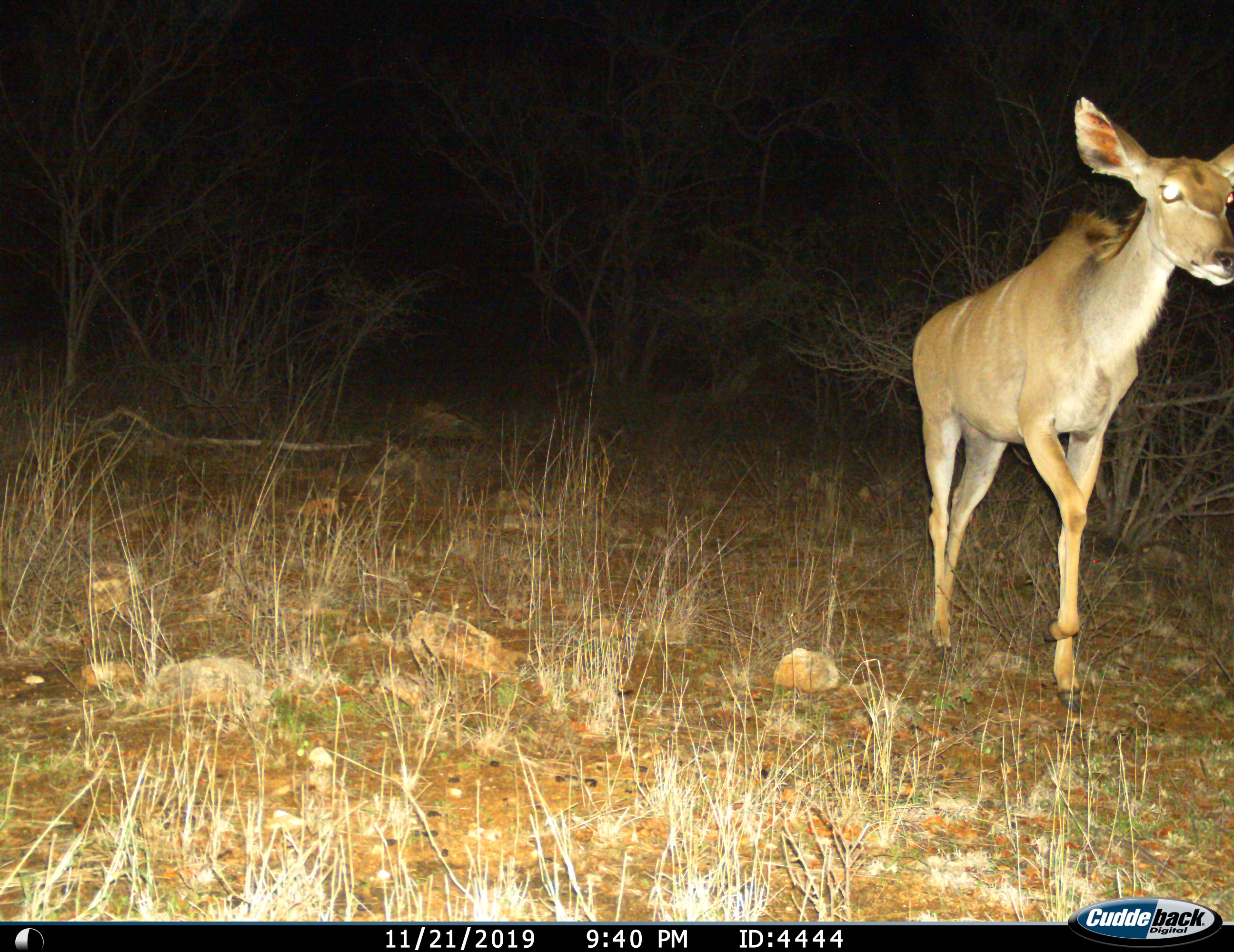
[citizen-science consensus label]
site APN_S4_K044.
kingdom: Animalia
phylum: Chordata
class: Mammalia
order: Artiodactyla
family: Bovidae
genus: Tragelaphus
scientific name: Tragelaphus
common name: kudu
Kudu (Tragelaphus), count 1. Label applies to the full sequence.